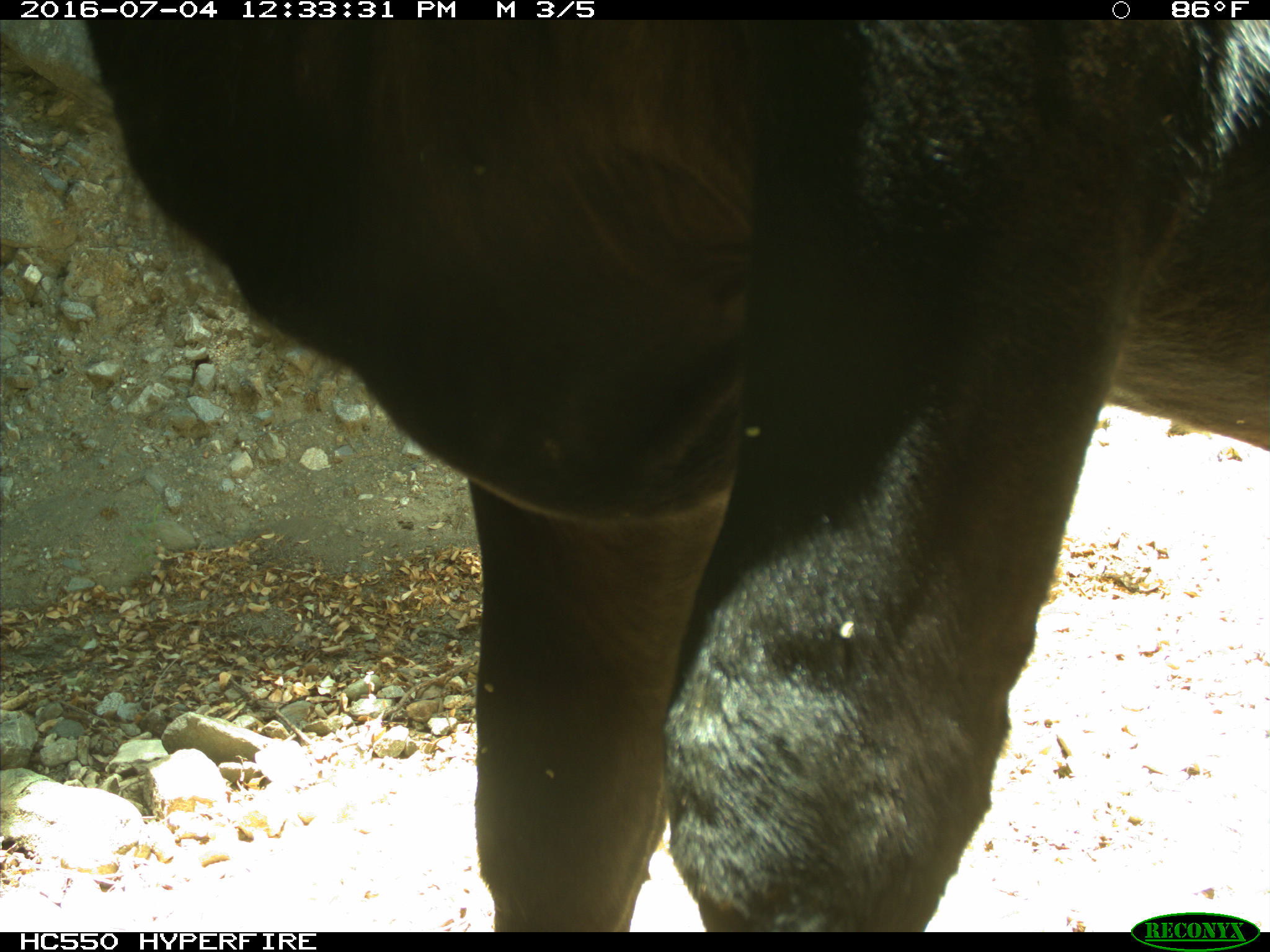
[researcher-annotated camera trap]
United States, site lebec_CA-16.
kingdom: Animalia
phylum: Chordata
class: Mammalia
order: Artiodactyla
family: Bovidae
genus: Bos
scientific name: Bos taurus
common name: domestic cow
Bos taurus (domestic cow).